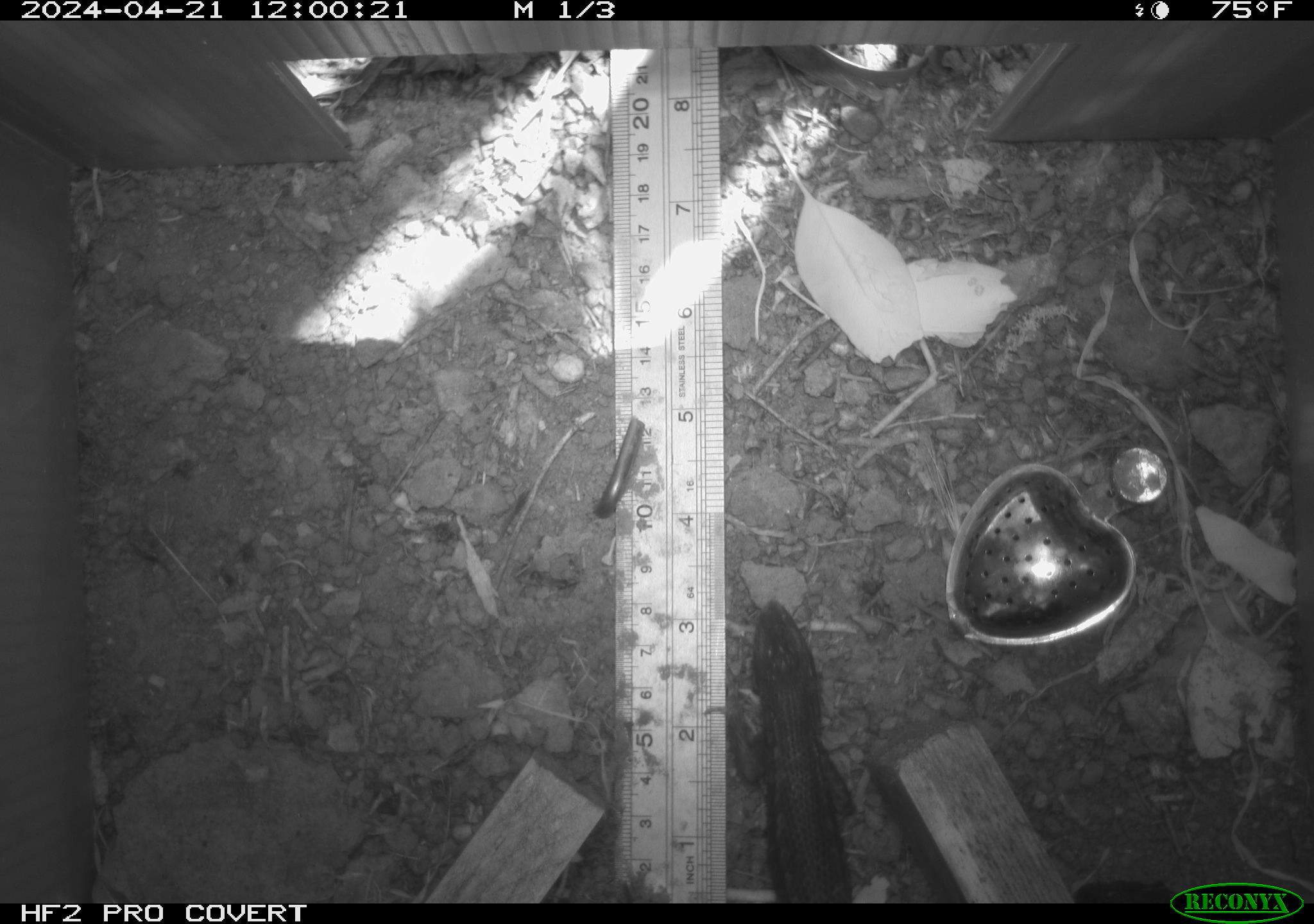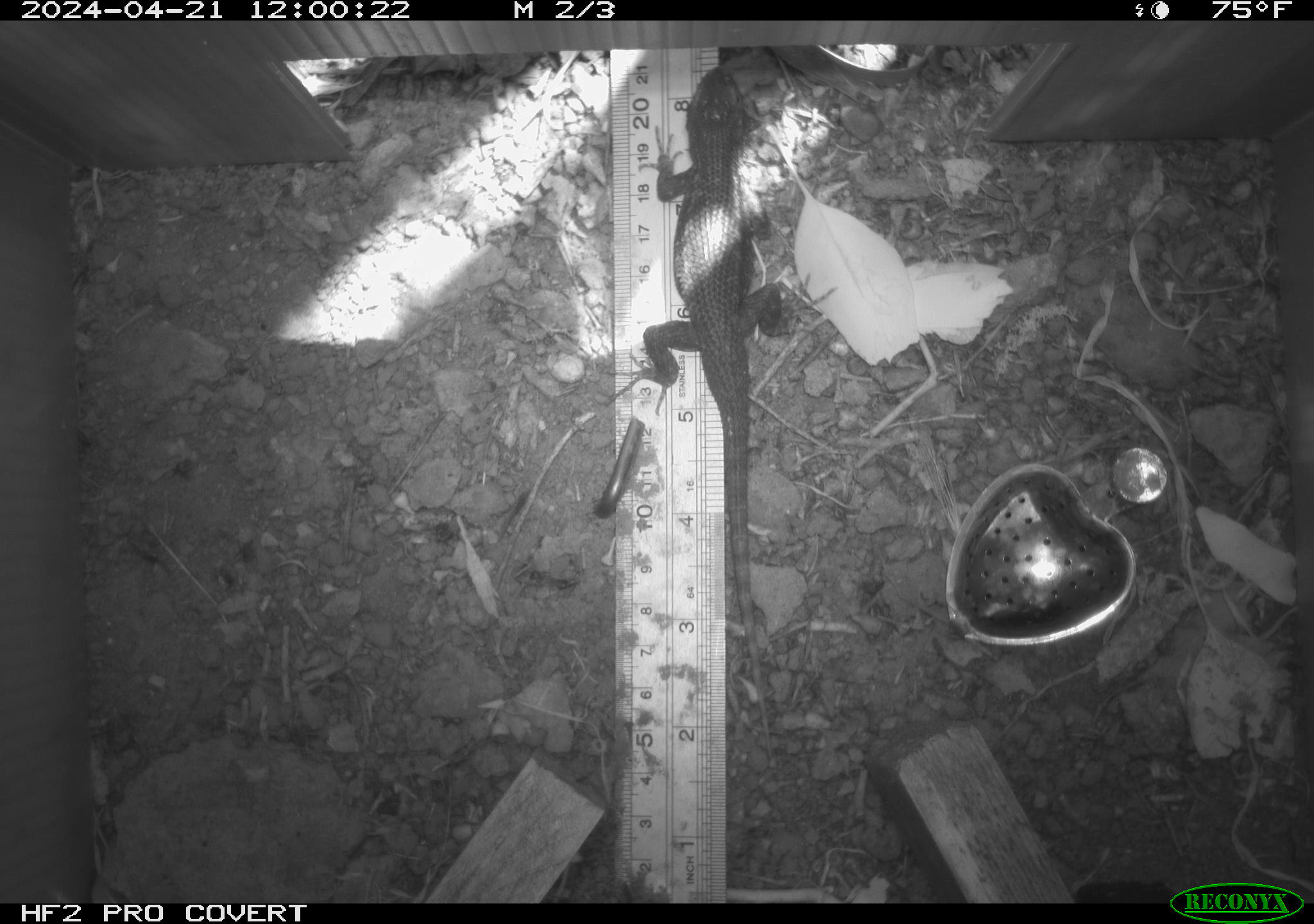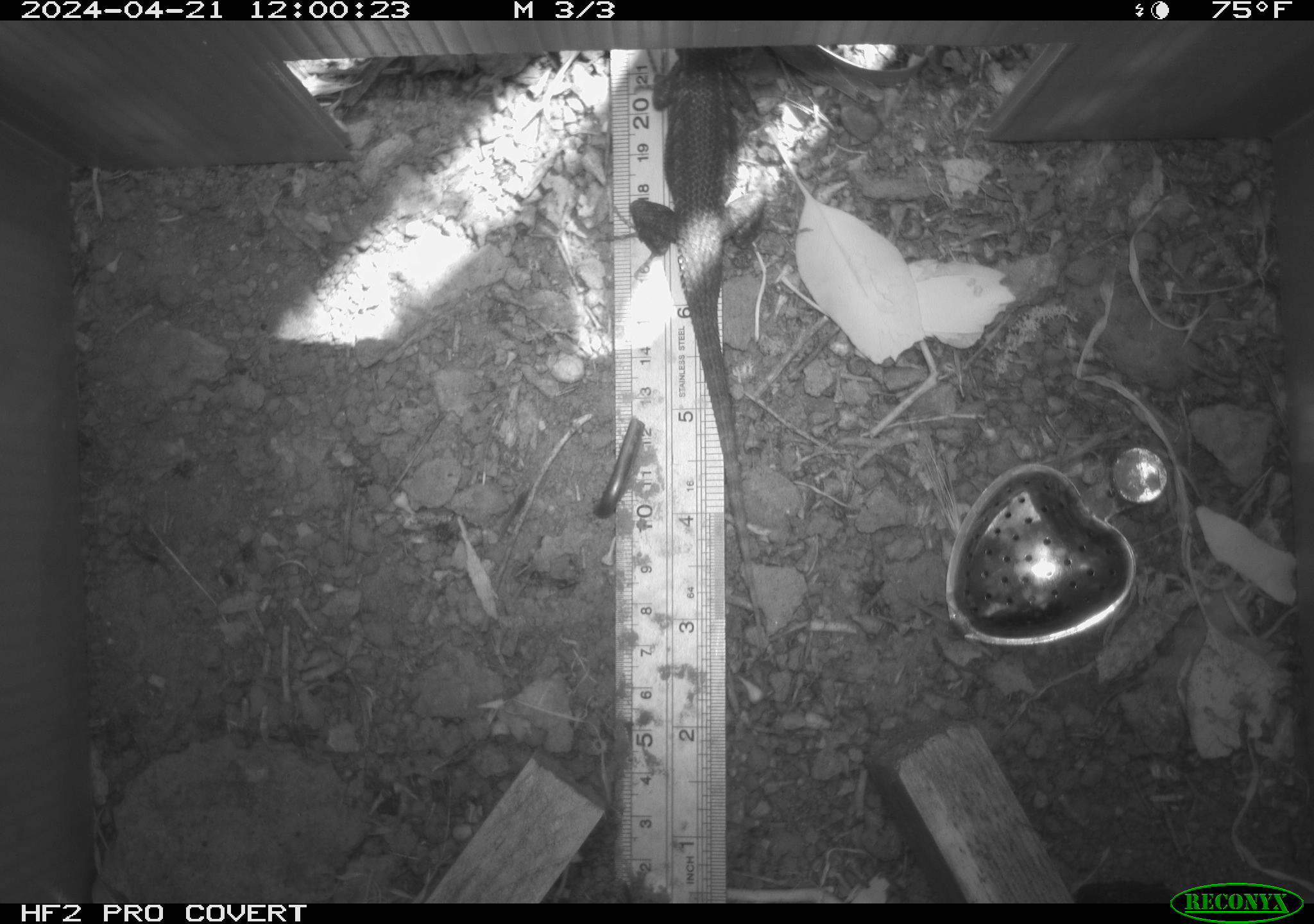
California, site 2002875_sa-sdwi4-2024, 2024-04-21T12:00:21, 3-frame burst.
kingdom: Animalia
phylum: Chordata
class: Reptilia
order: Squamata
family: Phrynosomatidae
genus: Sceloporus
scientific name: Sceloporus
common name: spiny lizards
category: sceloporus species